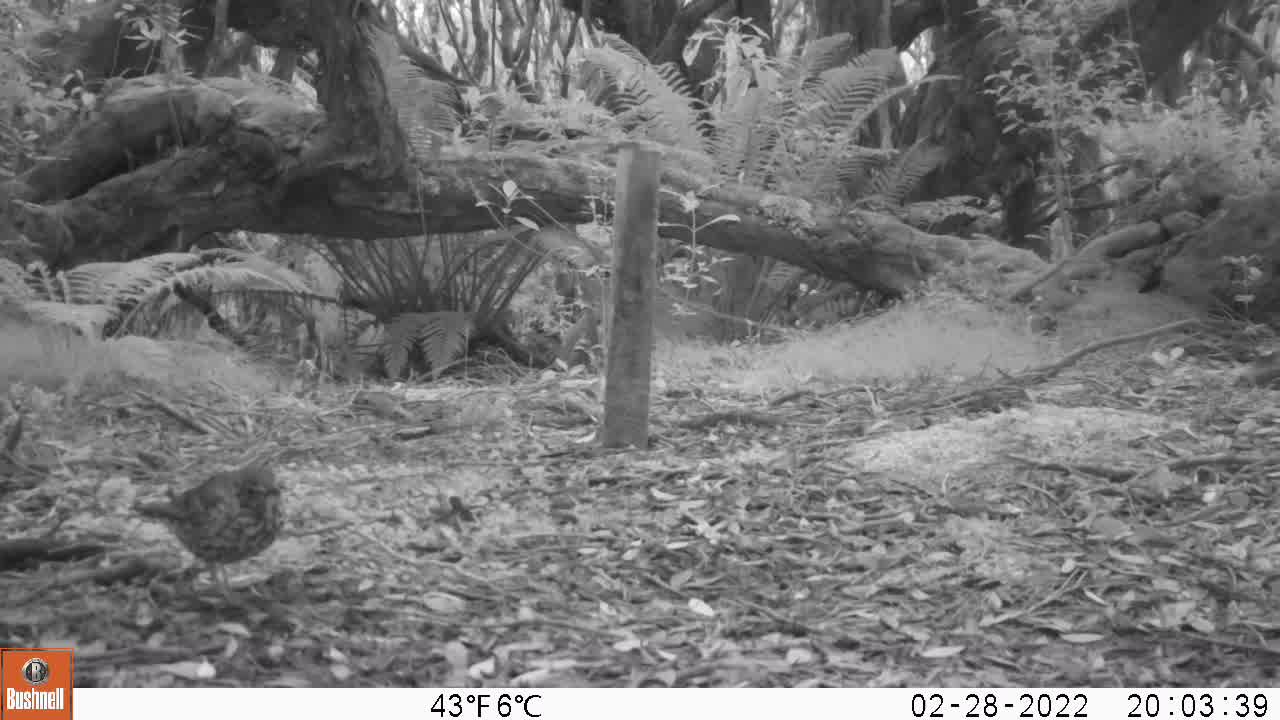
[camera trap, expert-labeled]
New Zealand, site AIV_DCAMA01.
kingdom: Animalia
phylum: Chordata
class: Aves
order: Passeriformes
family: Turdidae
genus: Turdus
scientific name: Turdus philomelos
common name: song thrush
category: thrush